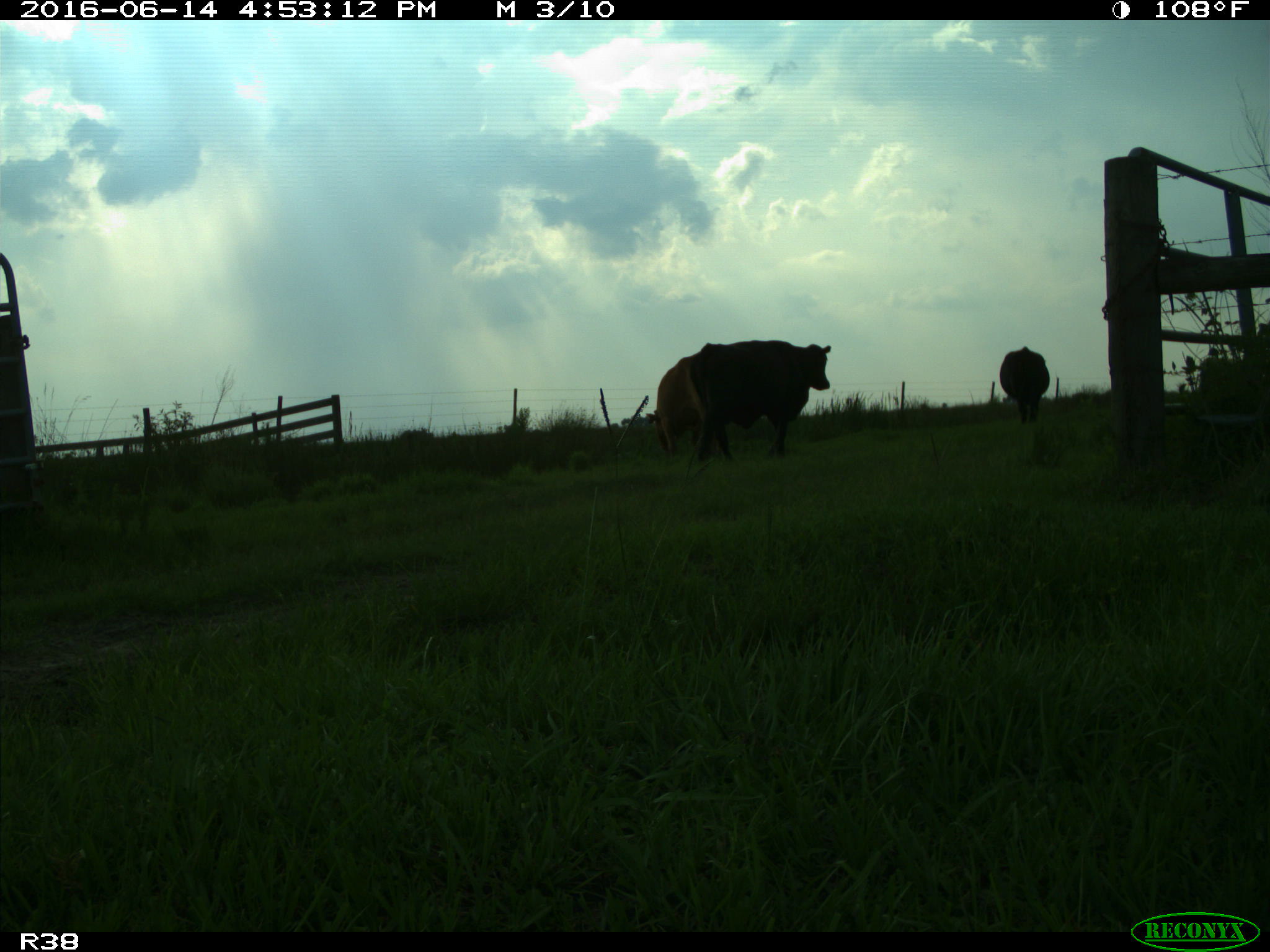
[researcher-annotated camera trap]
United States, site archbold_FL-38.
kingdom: Animalia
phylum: Chordata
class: Mammalia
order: Artiodactyla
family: Bovidae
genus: Bos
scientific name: Bos taurus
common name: domestic cow